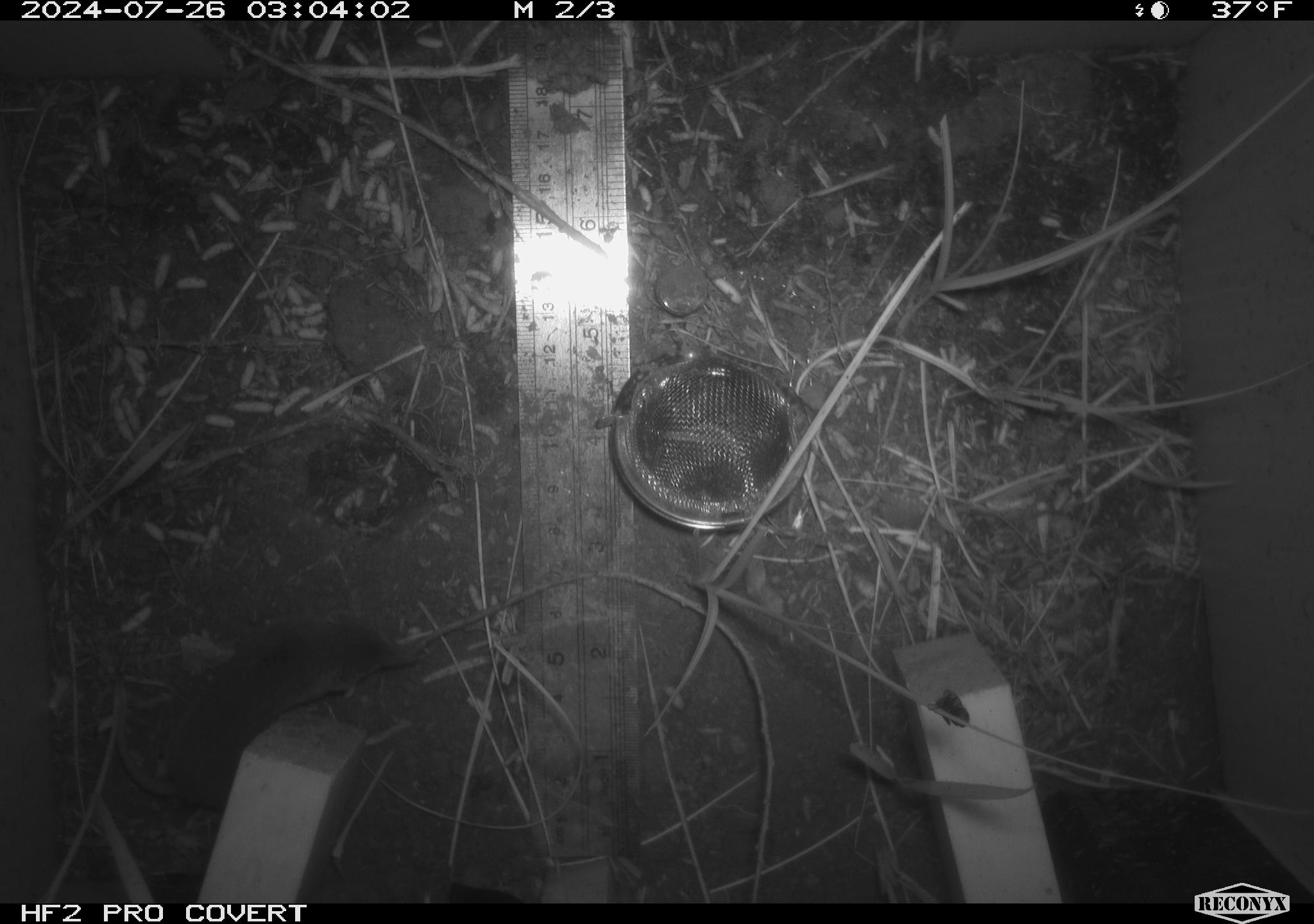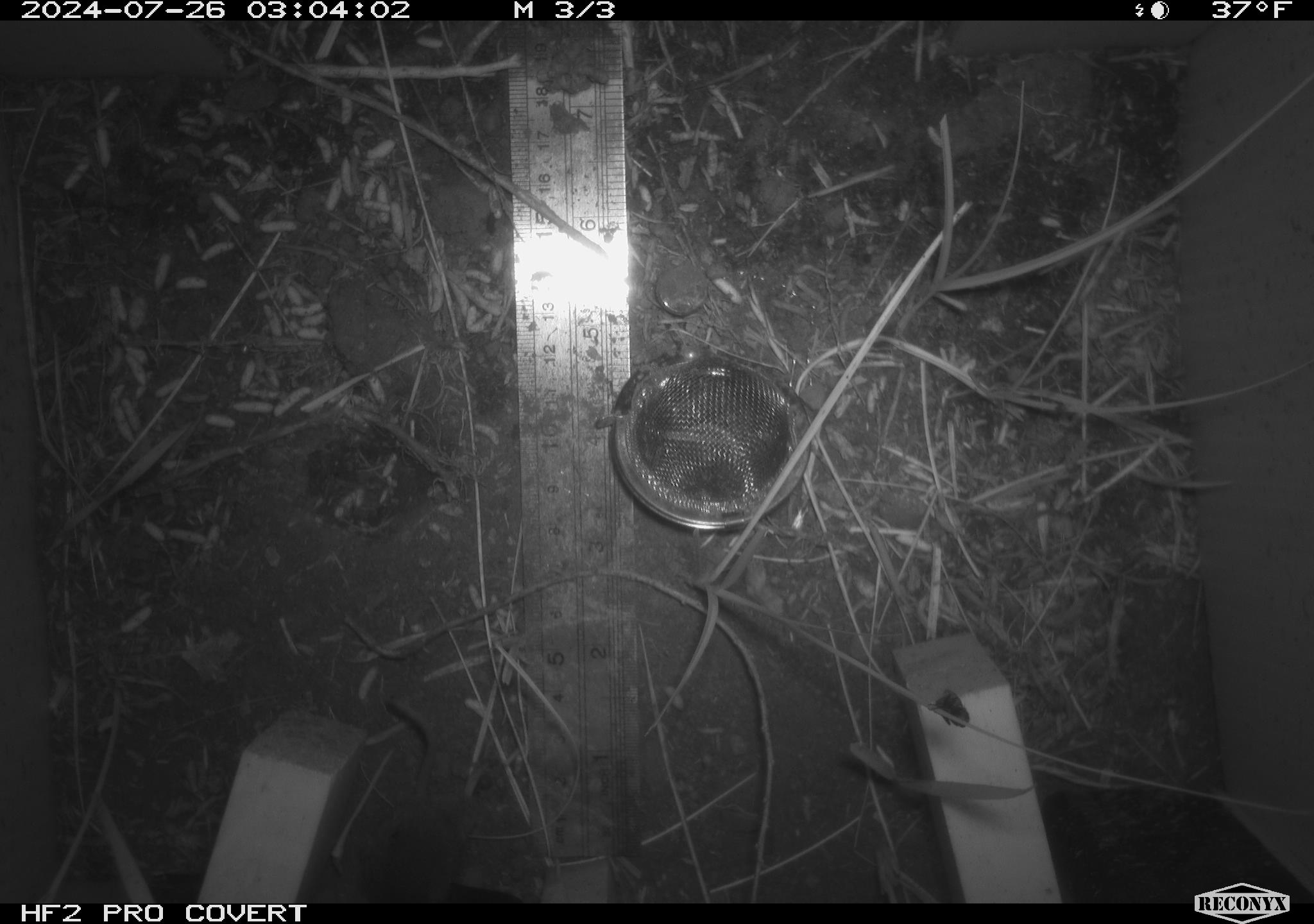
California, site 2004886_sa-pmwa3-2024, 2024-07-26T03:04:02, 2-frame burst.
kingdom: Animalia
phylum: Chordata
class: Mammalia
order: Eulipotyphla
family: Soricidae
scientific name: Soricidae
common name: shrews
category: soricidae family